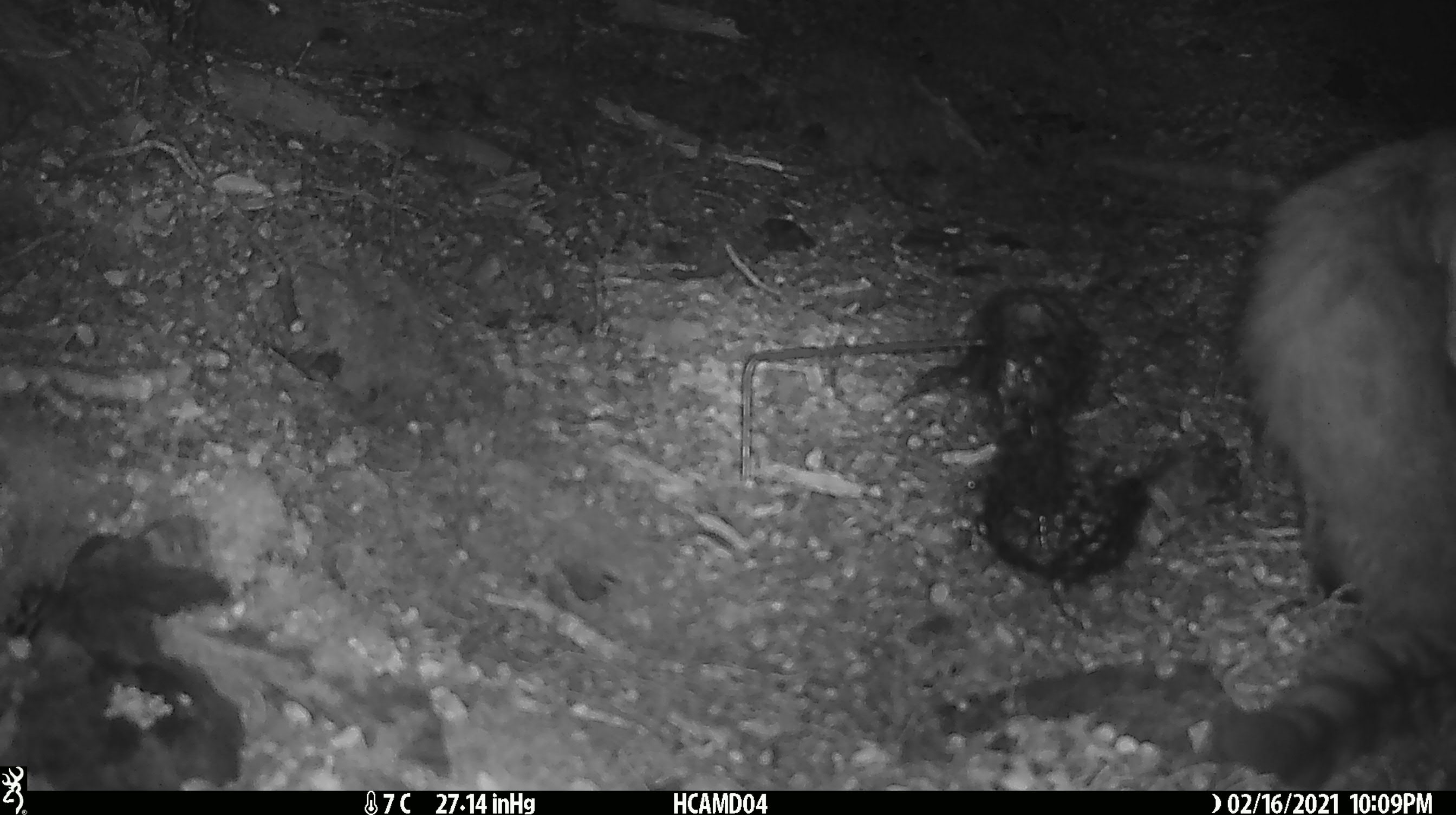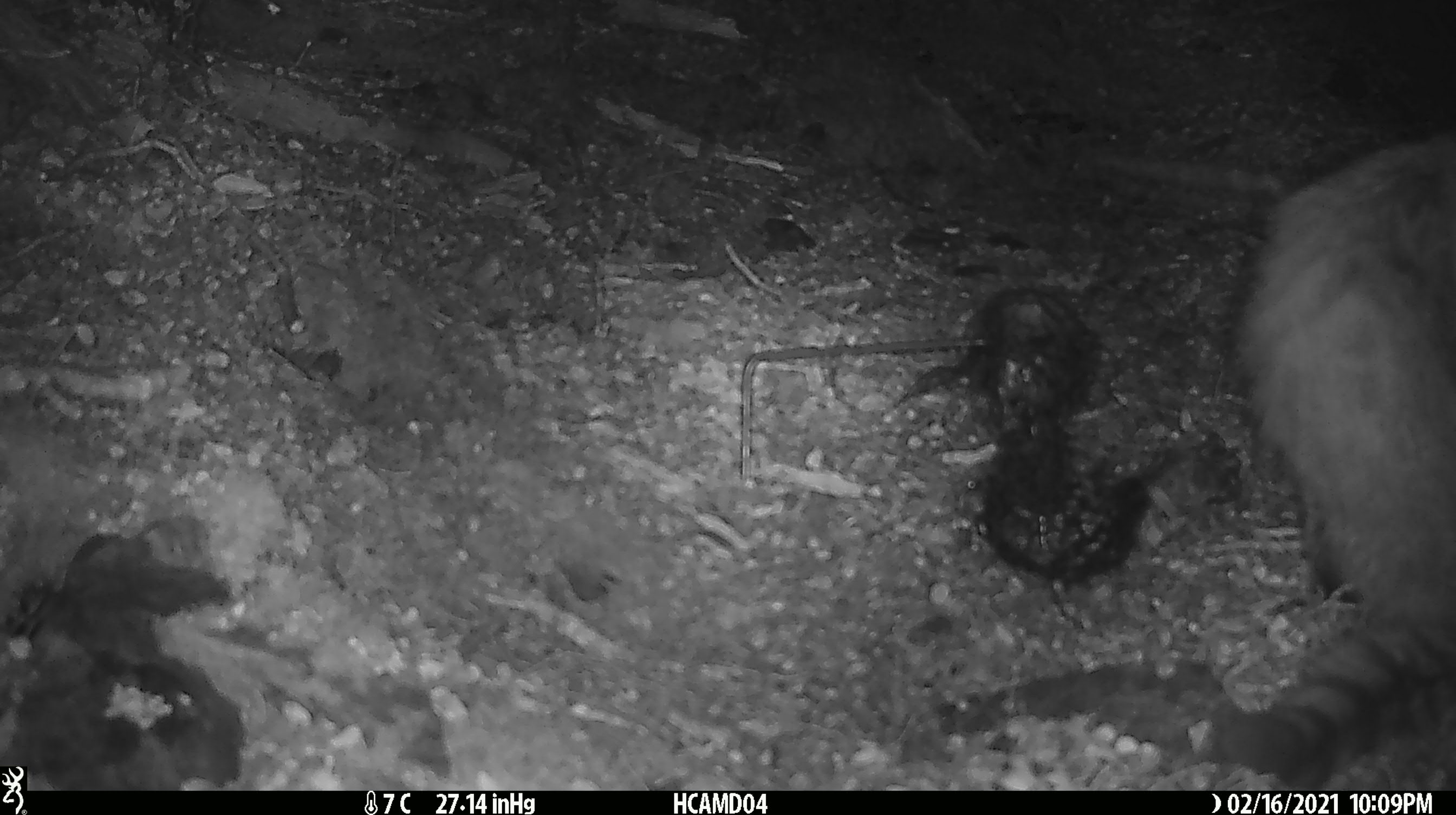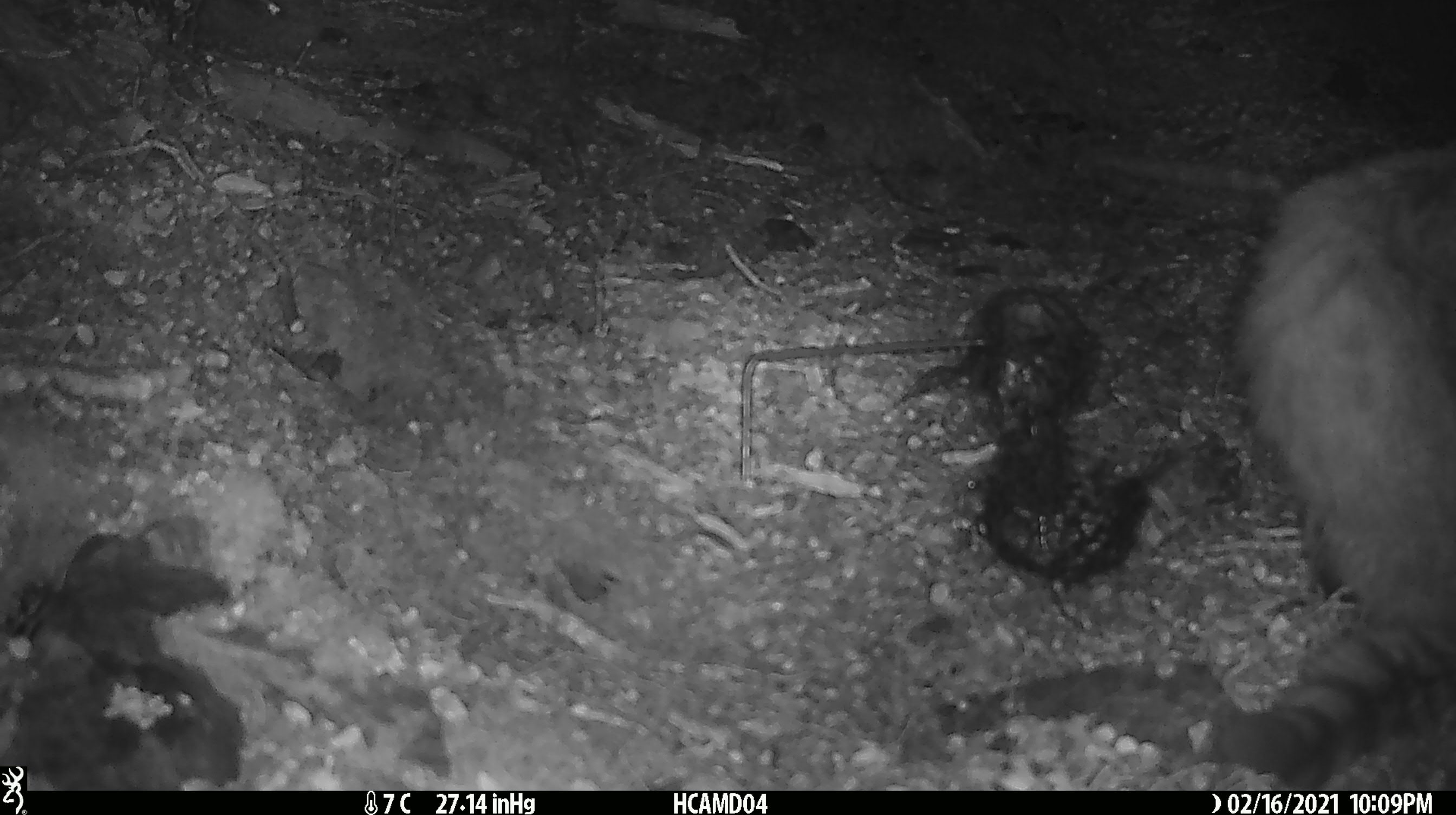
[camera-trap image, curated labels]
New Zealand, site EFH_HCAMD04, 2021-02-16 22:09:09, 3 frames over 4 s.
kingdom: Animalia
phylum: Chordata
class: Mammalia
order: Carnivora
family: Felidae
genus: Felis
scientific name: Felis catus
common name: domestic cat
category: cat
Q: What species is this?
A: Cat (domestic cat) (Felis catus).